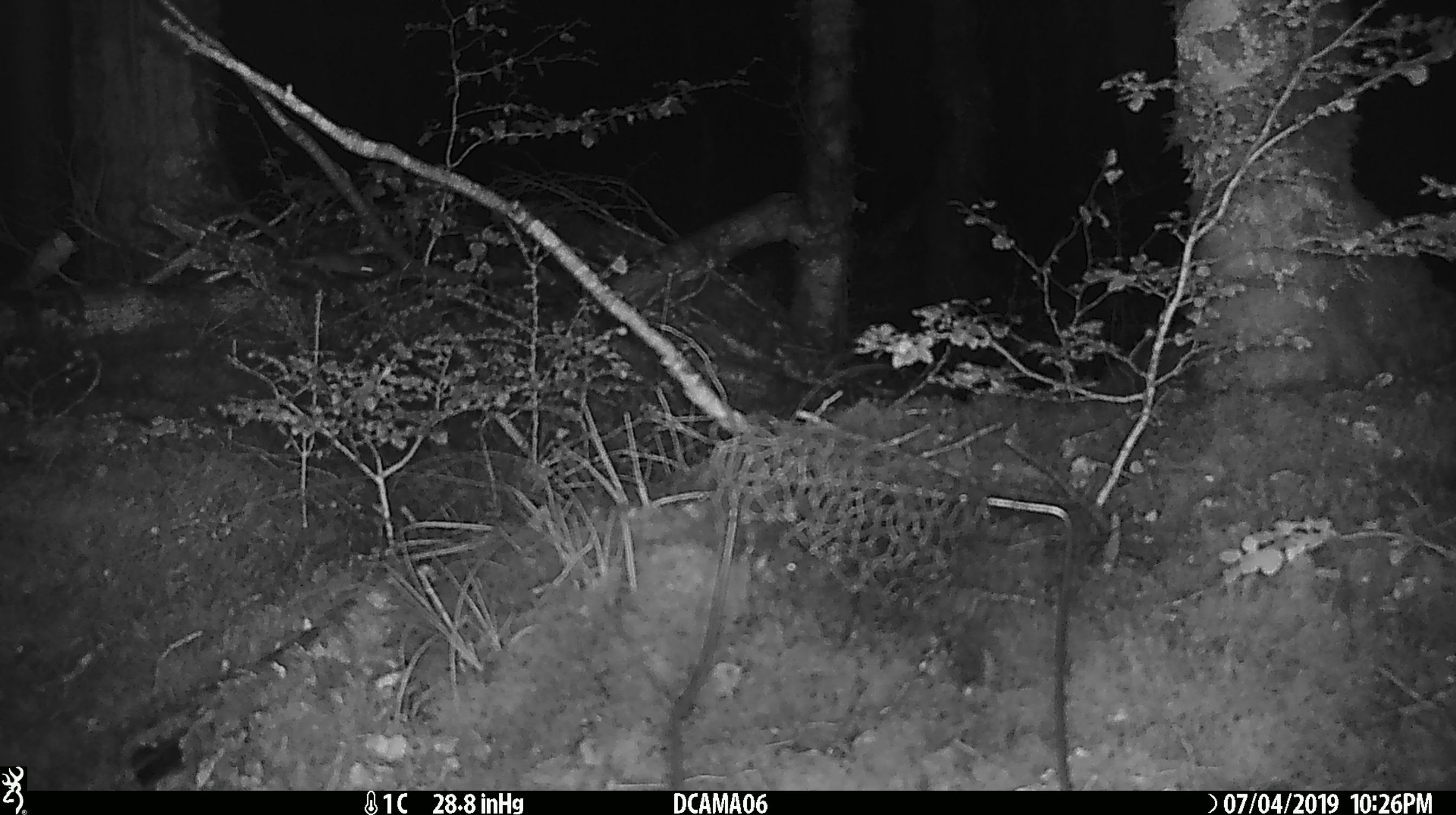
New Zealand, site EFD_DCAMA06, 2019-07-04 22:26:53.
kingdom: Animalia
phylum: Chordata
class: Mammalia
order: Rodentia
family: Muridae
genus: Mus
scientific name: Mus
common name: mouse